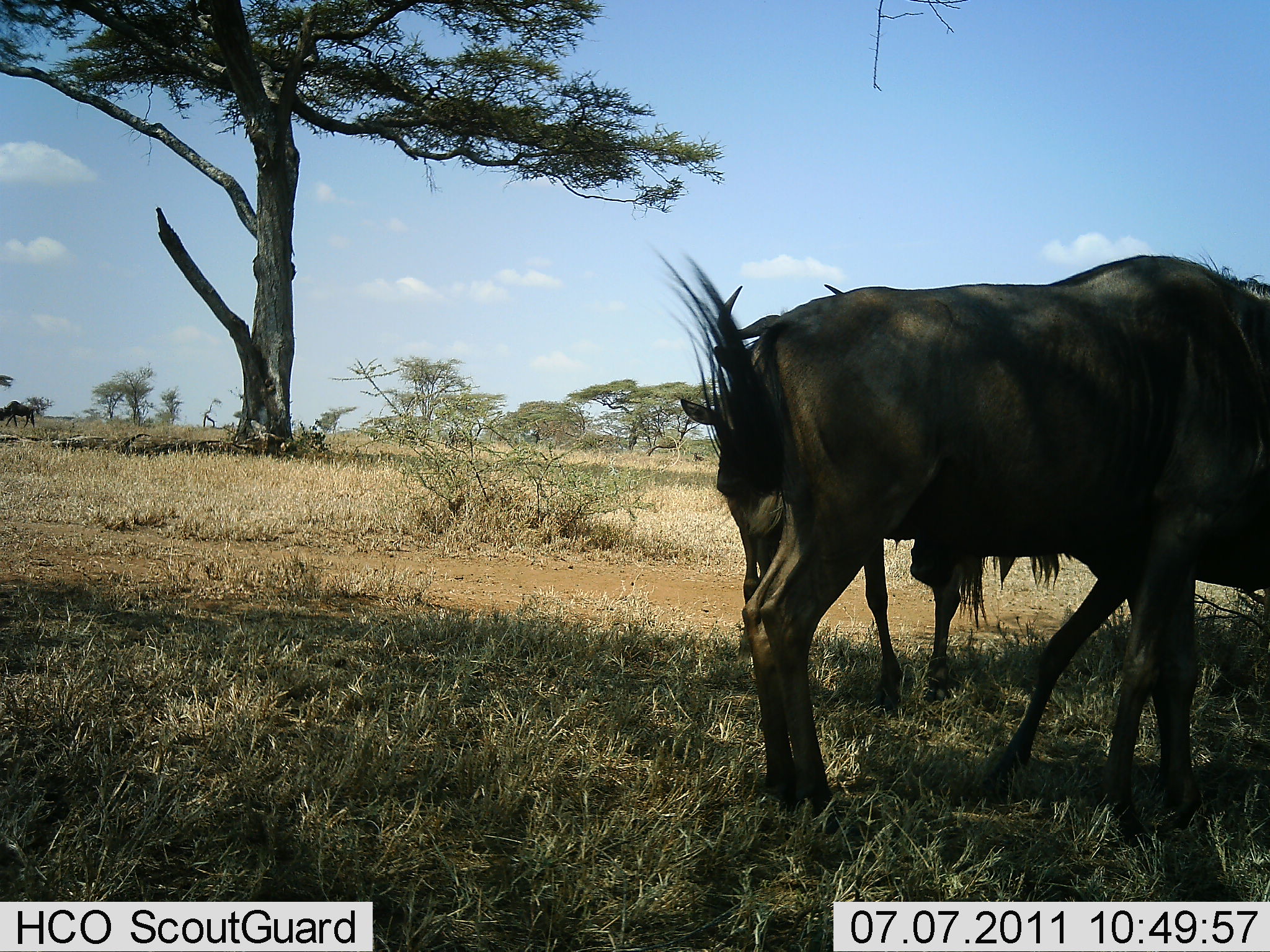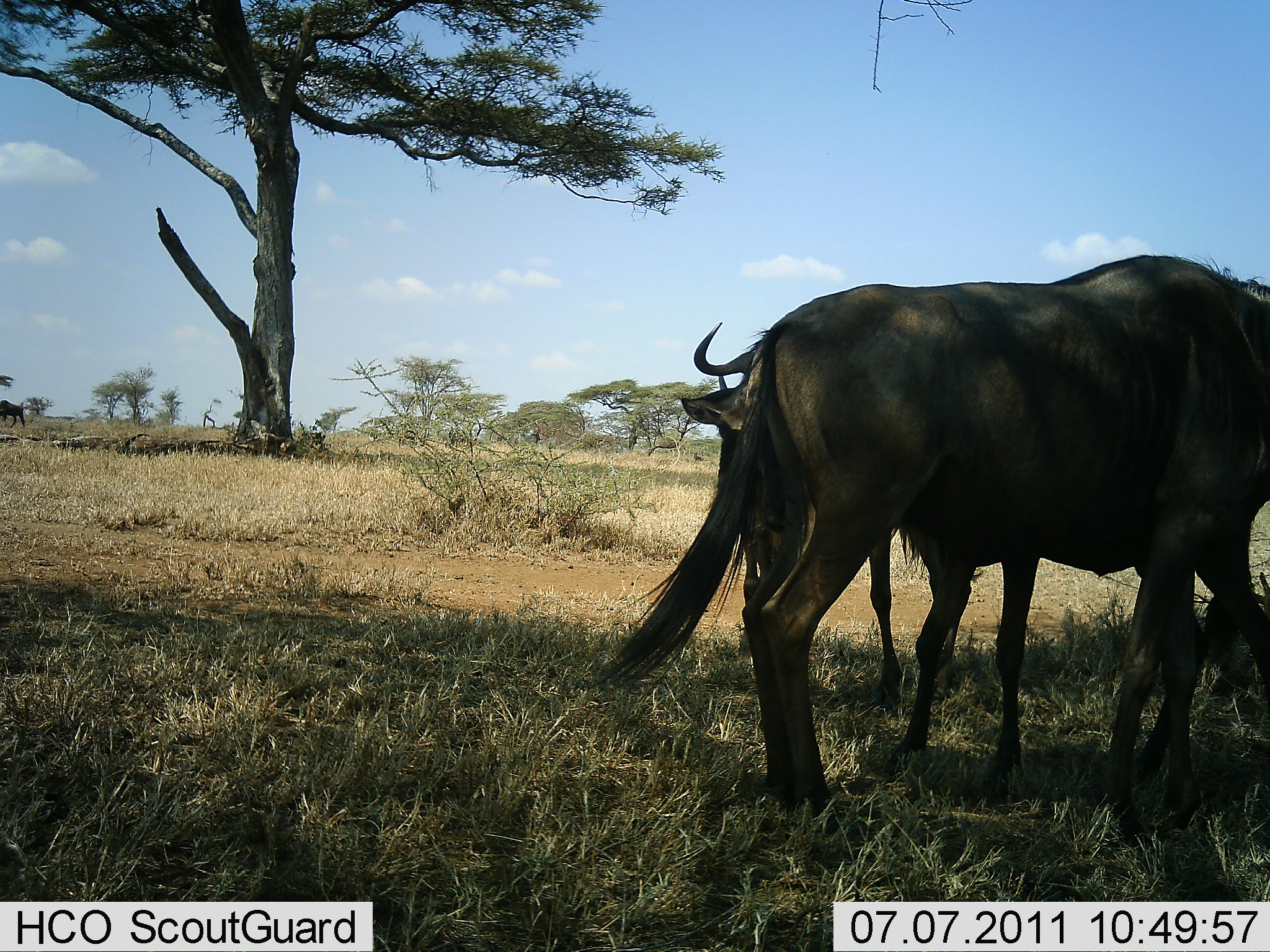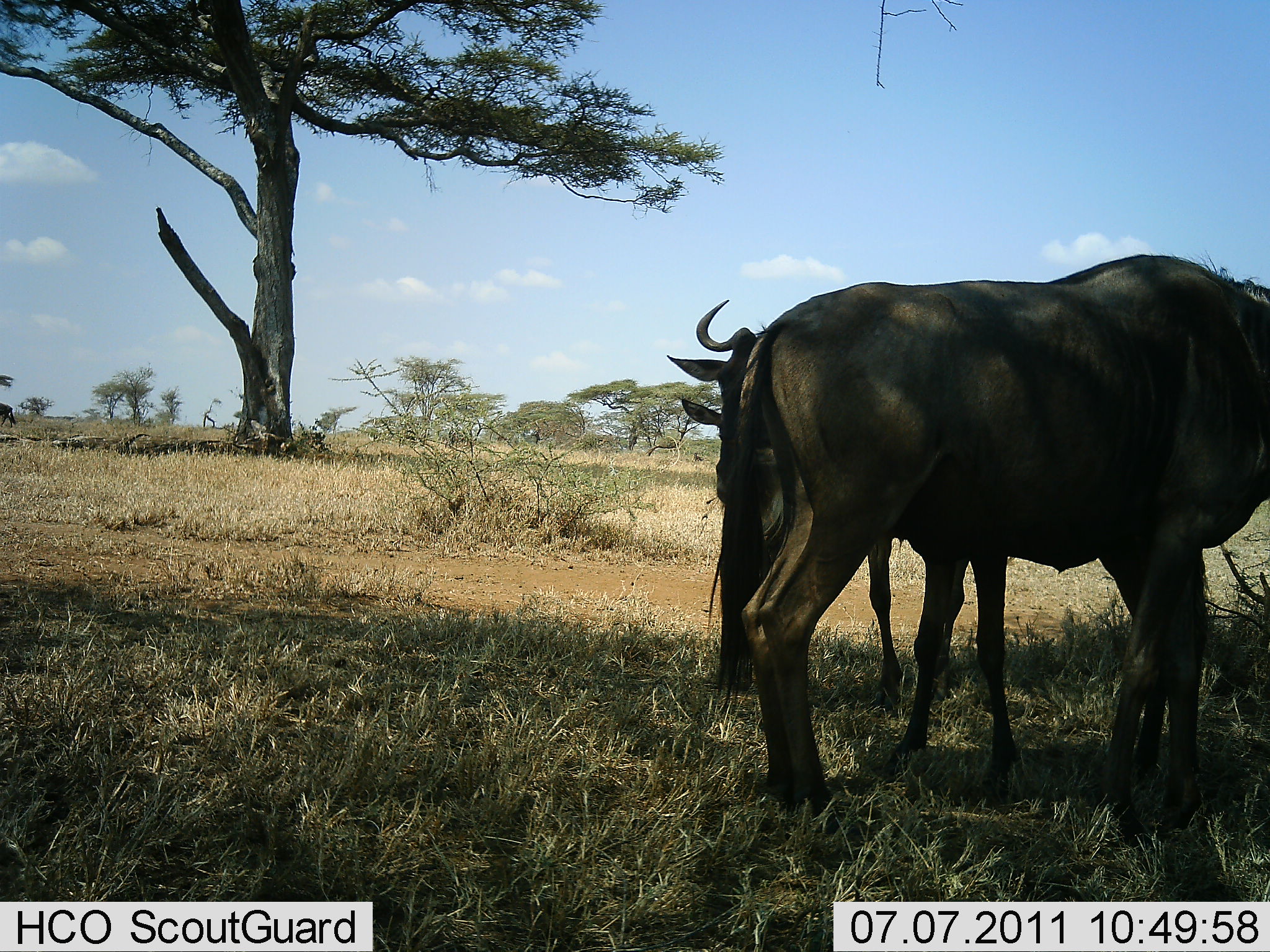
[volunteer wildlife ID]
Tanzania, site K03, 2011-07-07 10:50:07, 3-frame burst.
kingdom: Animalia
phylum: Chordata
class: Mammalia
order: Artiodactyla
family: Bovidae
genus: Connochaetes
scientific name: Connochaetes taurinus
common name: blue wildebeest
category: wildebeest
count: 3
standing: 80%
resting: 20%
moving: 40%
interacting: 10%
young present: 20%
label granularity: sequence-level